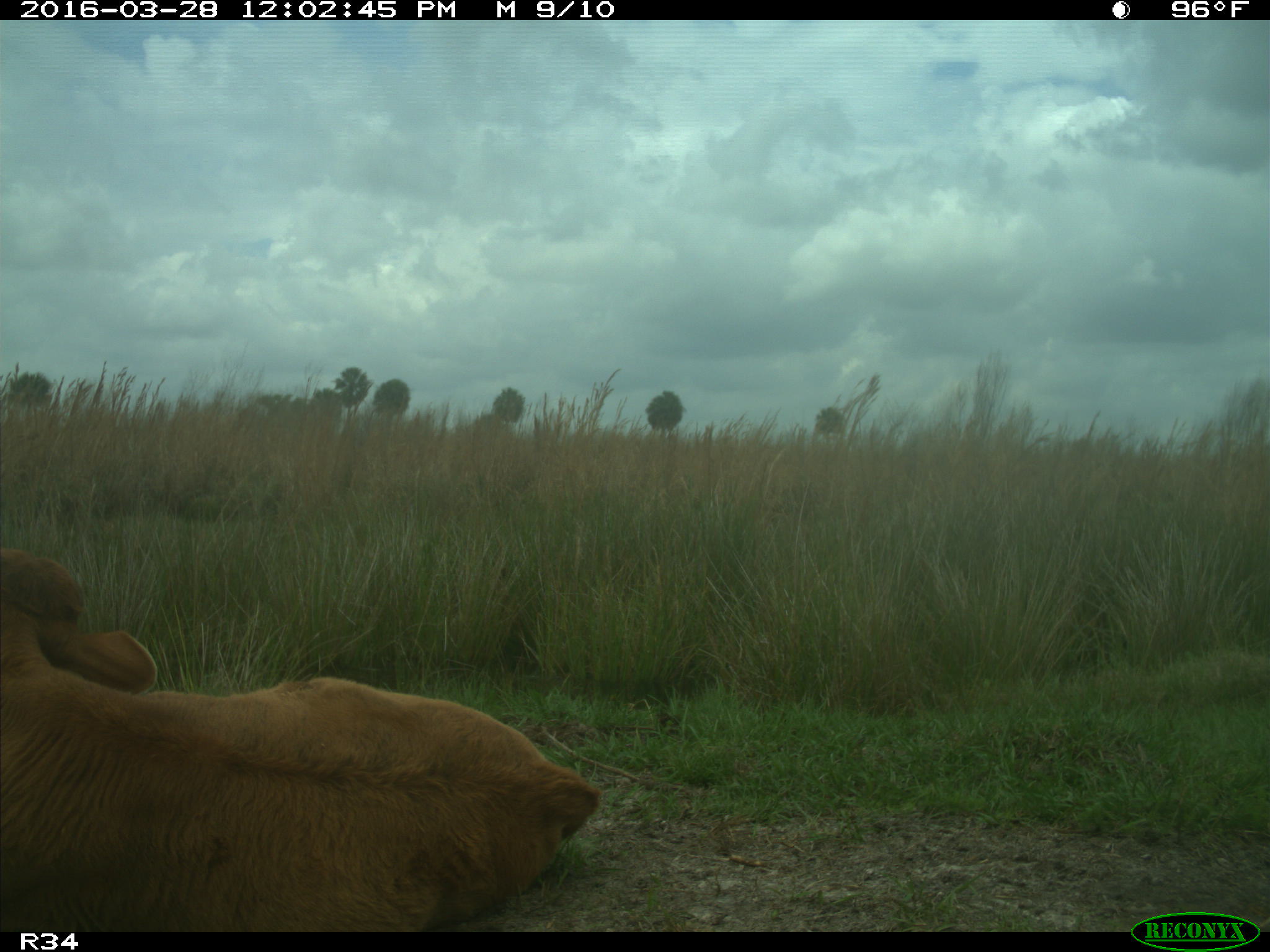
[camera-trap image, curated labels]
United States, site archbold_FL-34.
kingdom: Animalia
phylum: Chordata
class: Mammalia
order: Artiodactyla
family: Bovidae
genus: Bos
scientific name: Bos taurus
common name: domestic cow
Bos taurus (domestic cow).